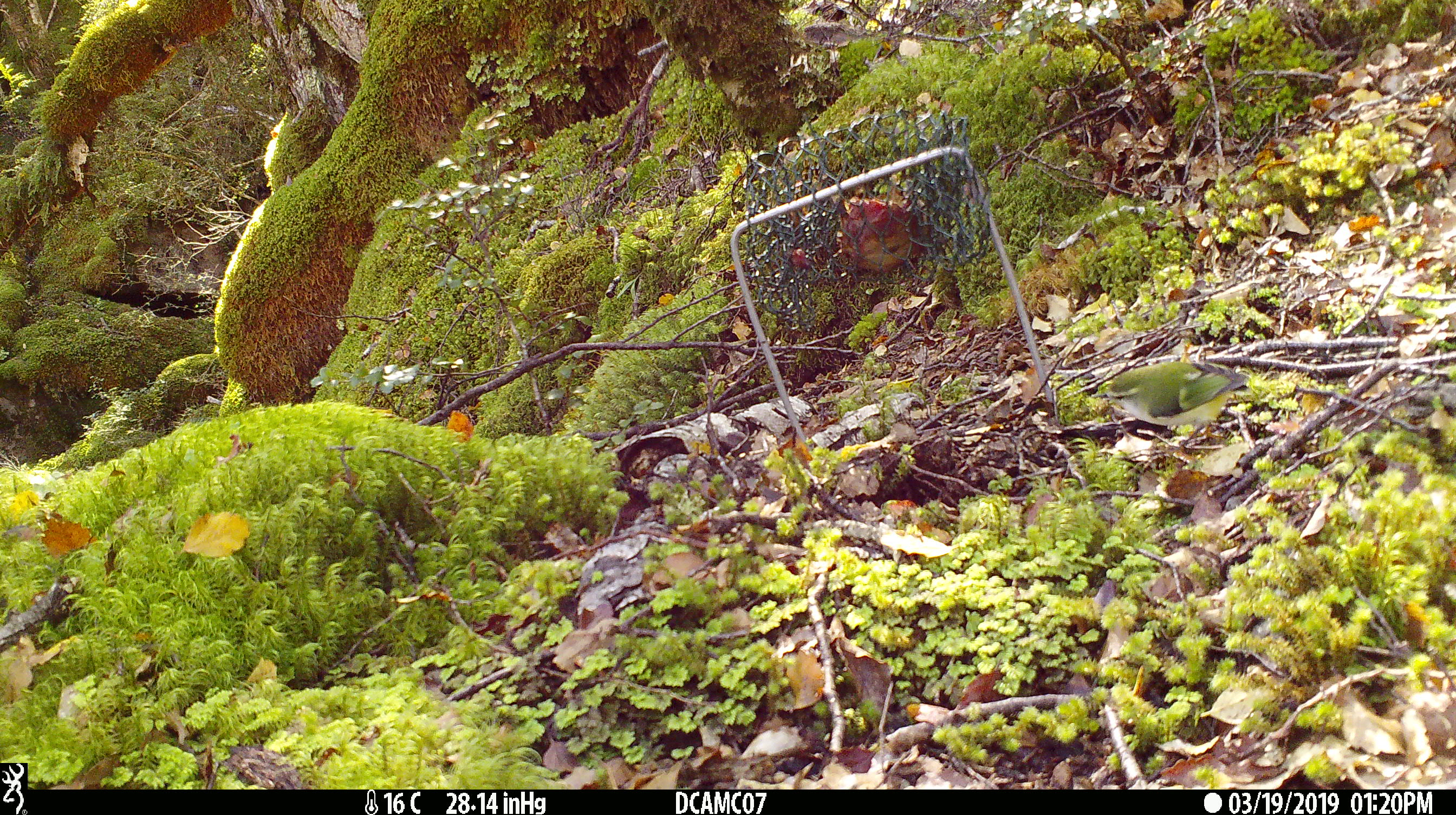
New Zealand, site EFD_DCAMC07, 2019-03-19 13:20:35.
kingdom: Animalia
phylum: Chordata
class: Aves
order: Passeriformes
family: Acanthisittidae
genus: Acanthisitta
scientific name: Acanthisitta chloris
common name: rifleman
Rifleman (Acanthisitta chloris).